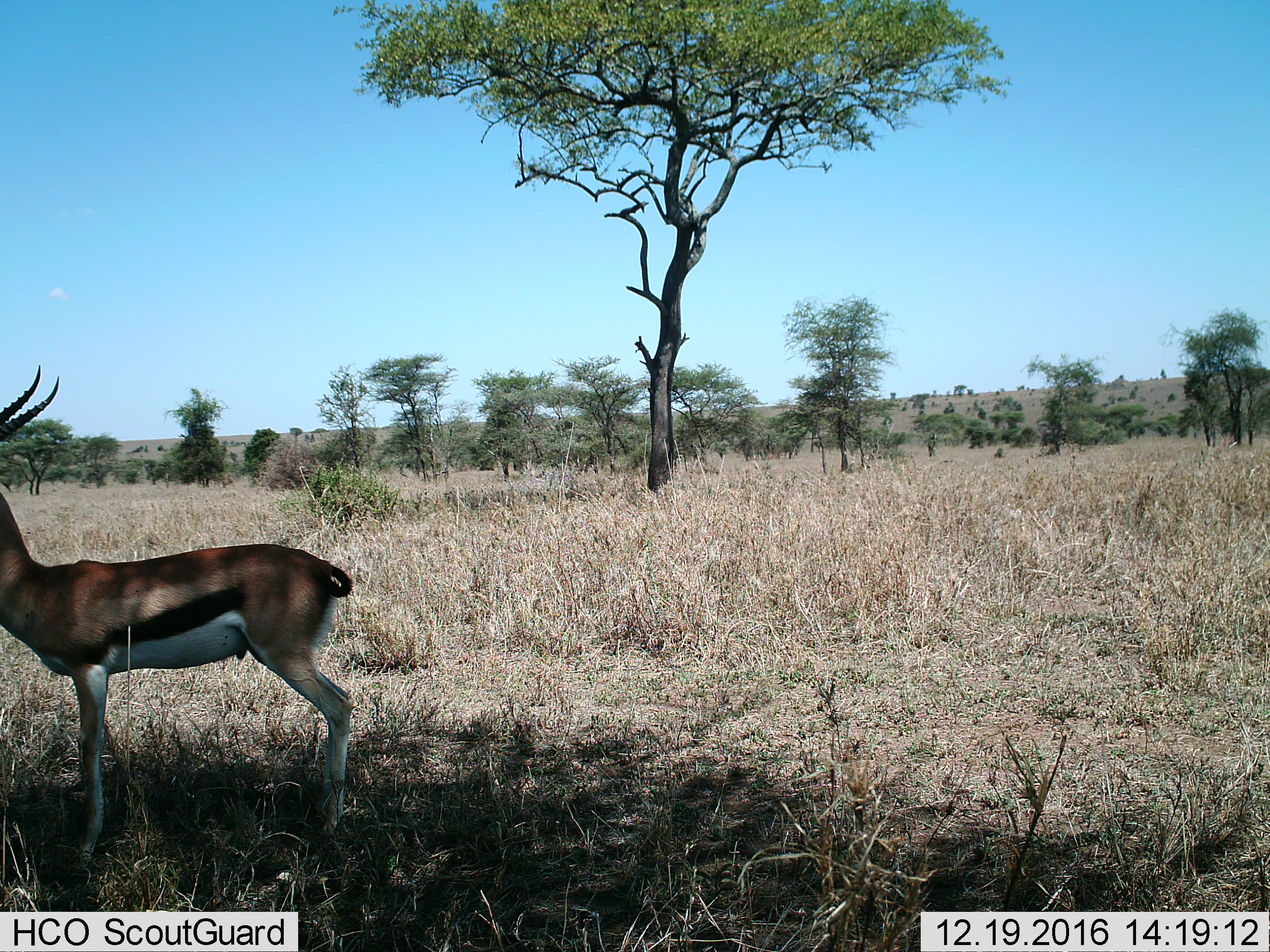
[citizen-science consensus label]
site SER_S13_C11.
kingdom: Animalia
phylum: Chordata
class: Mammalia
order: Artiodactyla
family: Bovidae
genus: Eudorcas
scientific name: Eudorcas thomsonii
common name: thomson's gazelle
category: gazellethomsons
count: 1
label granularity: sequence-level